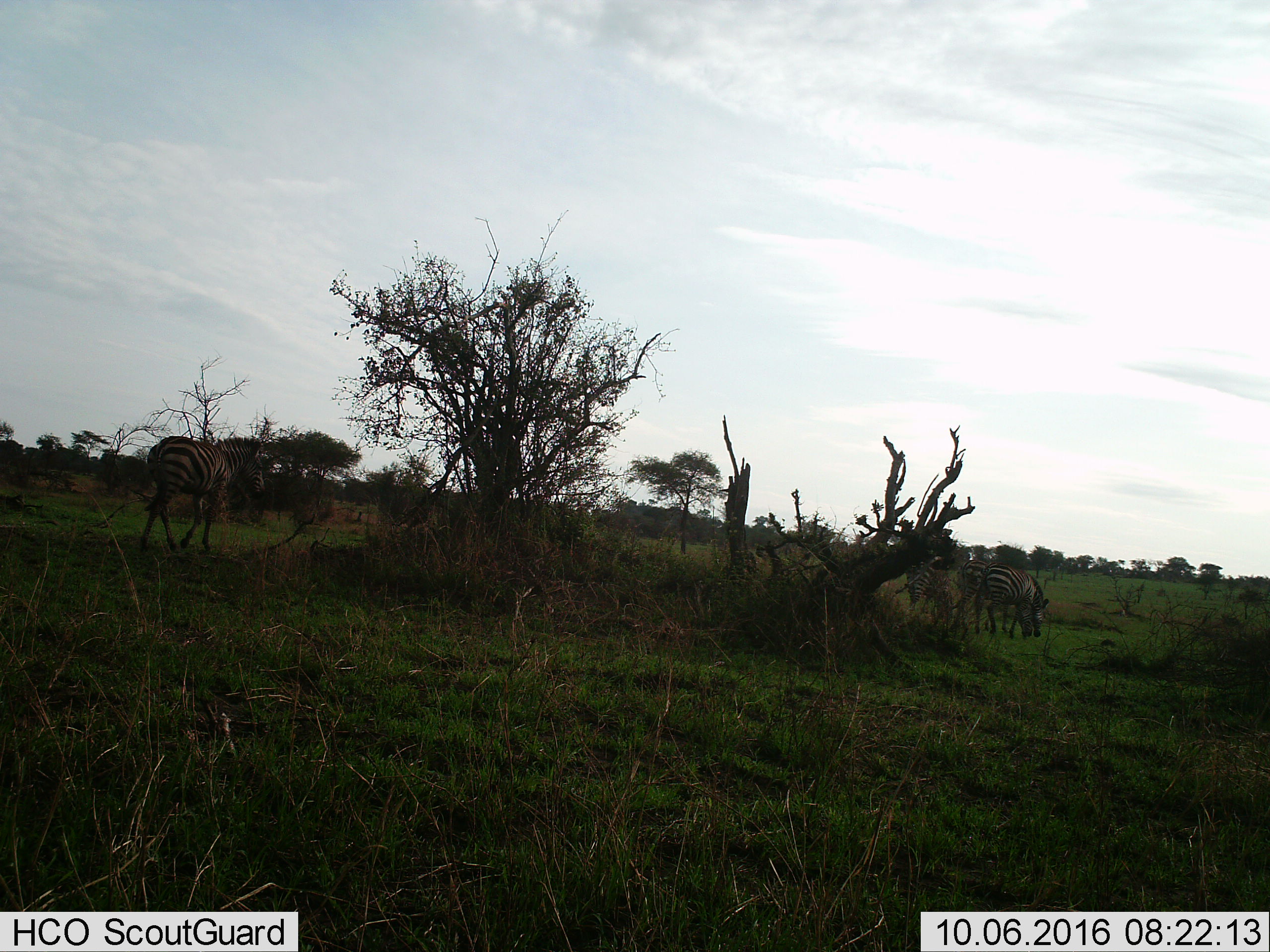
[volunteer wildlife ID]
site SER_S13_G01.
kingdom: Animalia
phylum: Chordata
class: Mammalia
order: Perissodactyla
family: Equidae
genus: Equus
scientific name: Equus quagga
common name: plains zebra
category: zebraplains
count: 4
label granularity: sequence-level